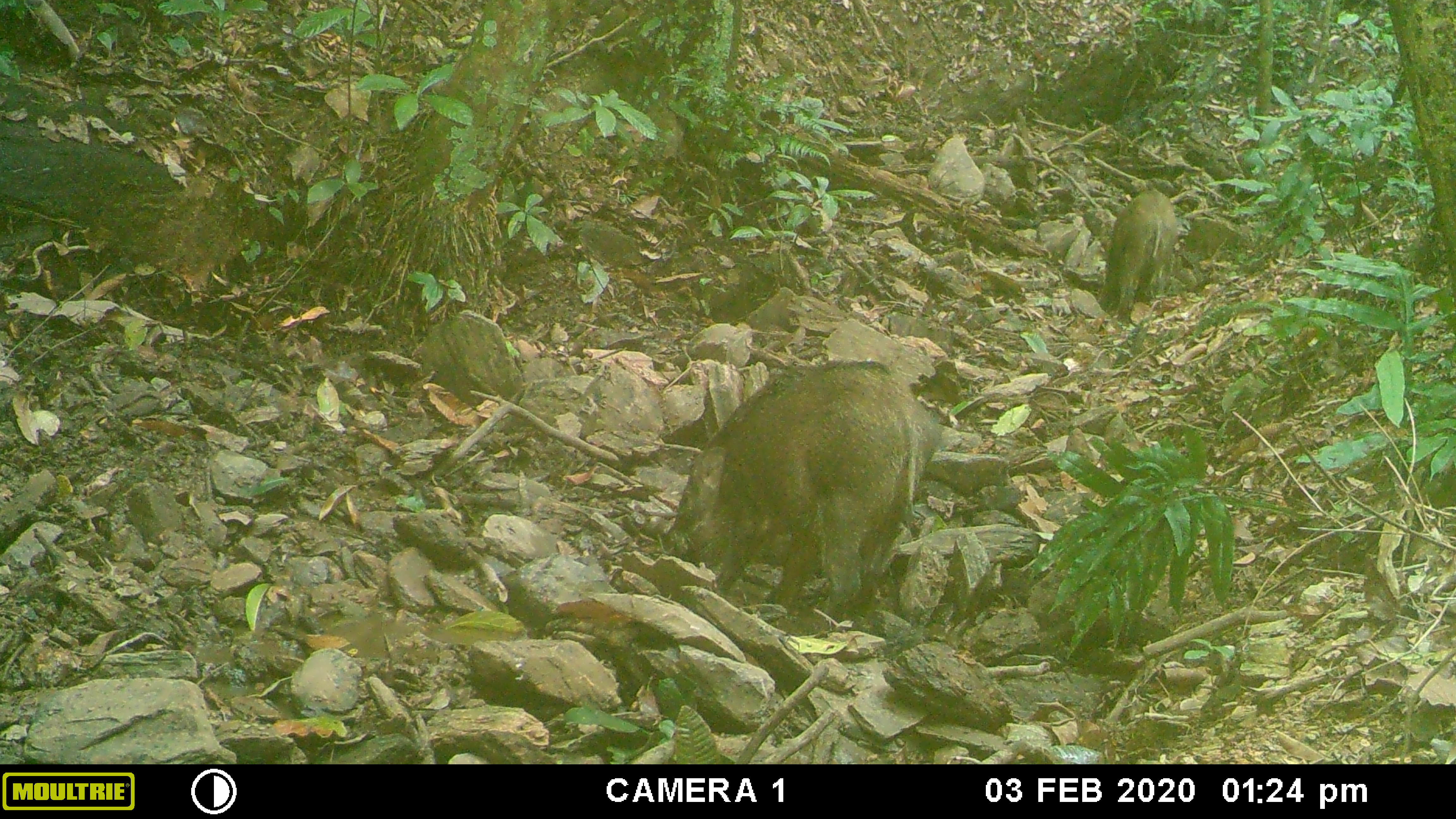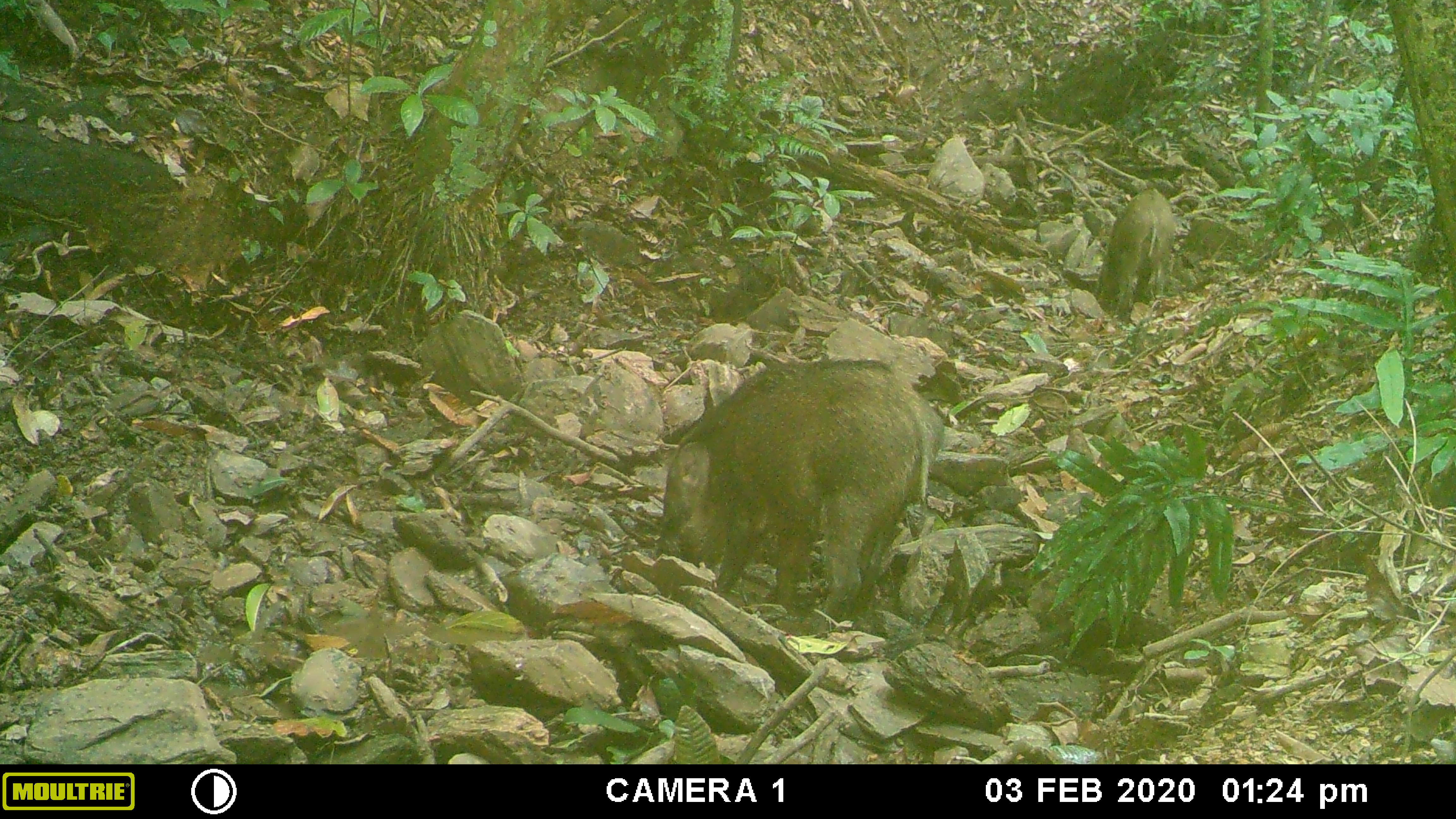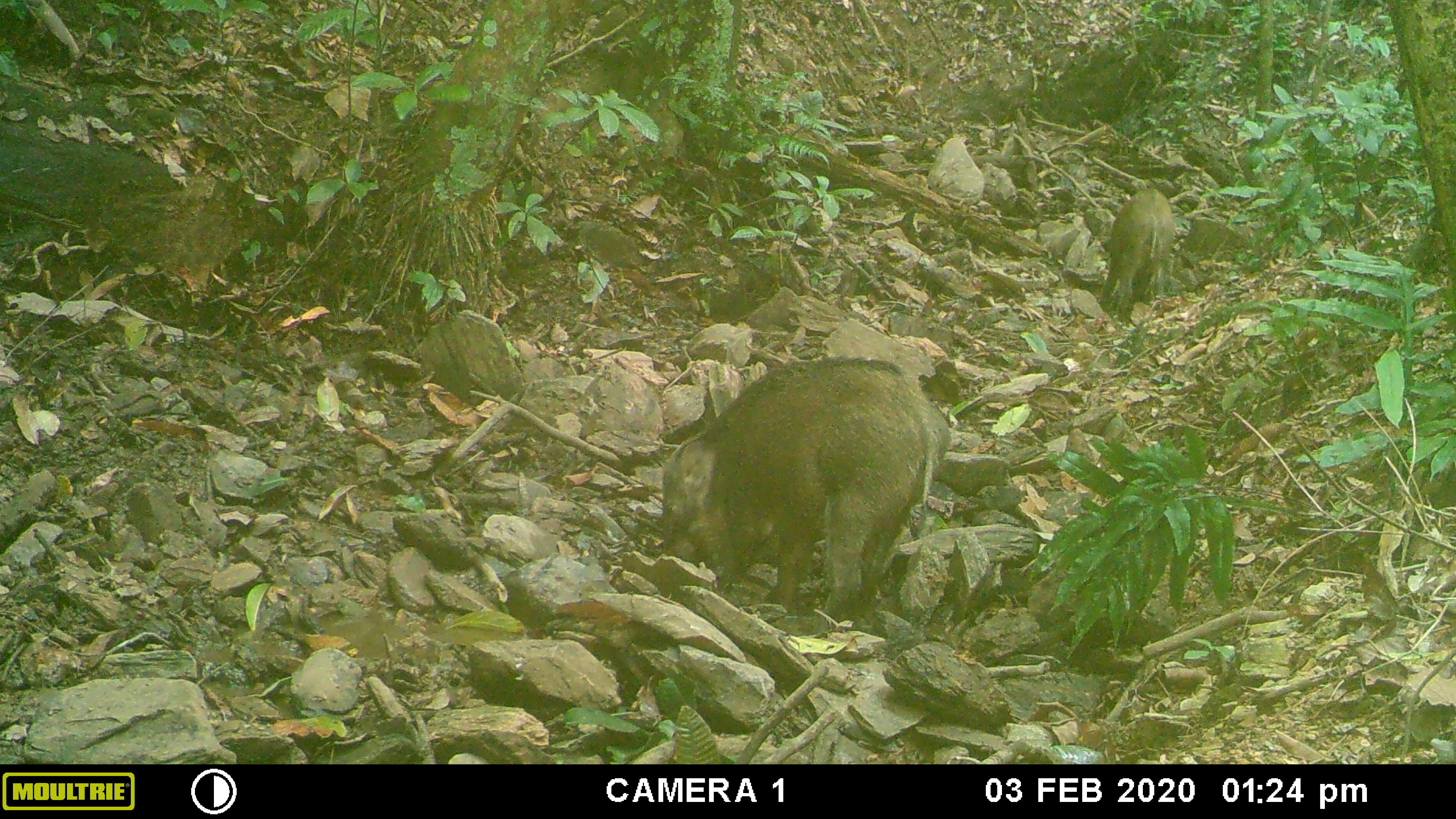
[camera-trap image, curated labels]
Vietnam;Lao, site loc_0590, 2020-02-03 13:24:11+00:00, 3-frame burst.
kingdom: Animalia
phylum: Chordata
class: Mammalia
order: Artiodactyla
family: Suidae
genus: Sus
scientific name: Sus scrofa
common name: eurasian wild pig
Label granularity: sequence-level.